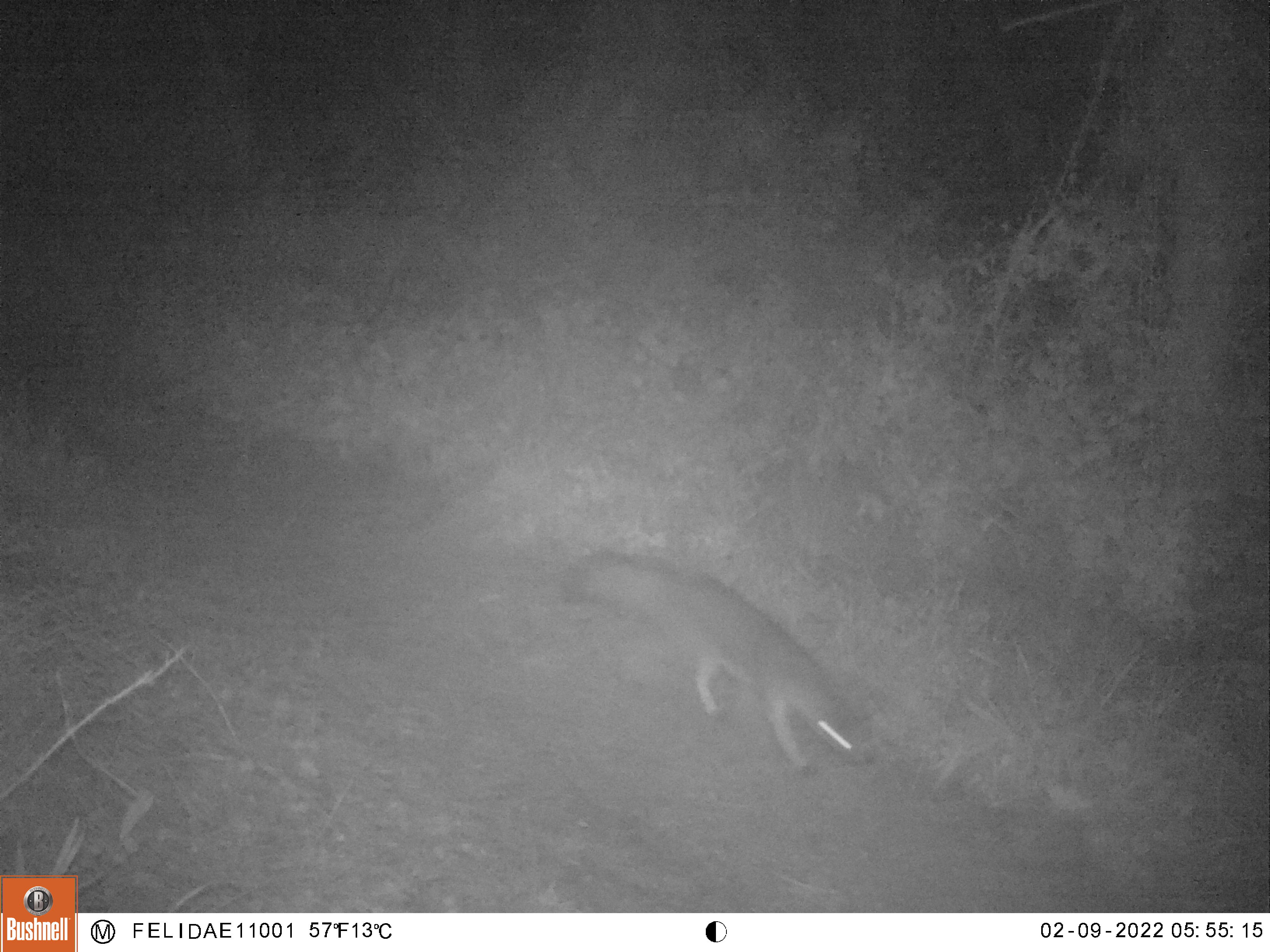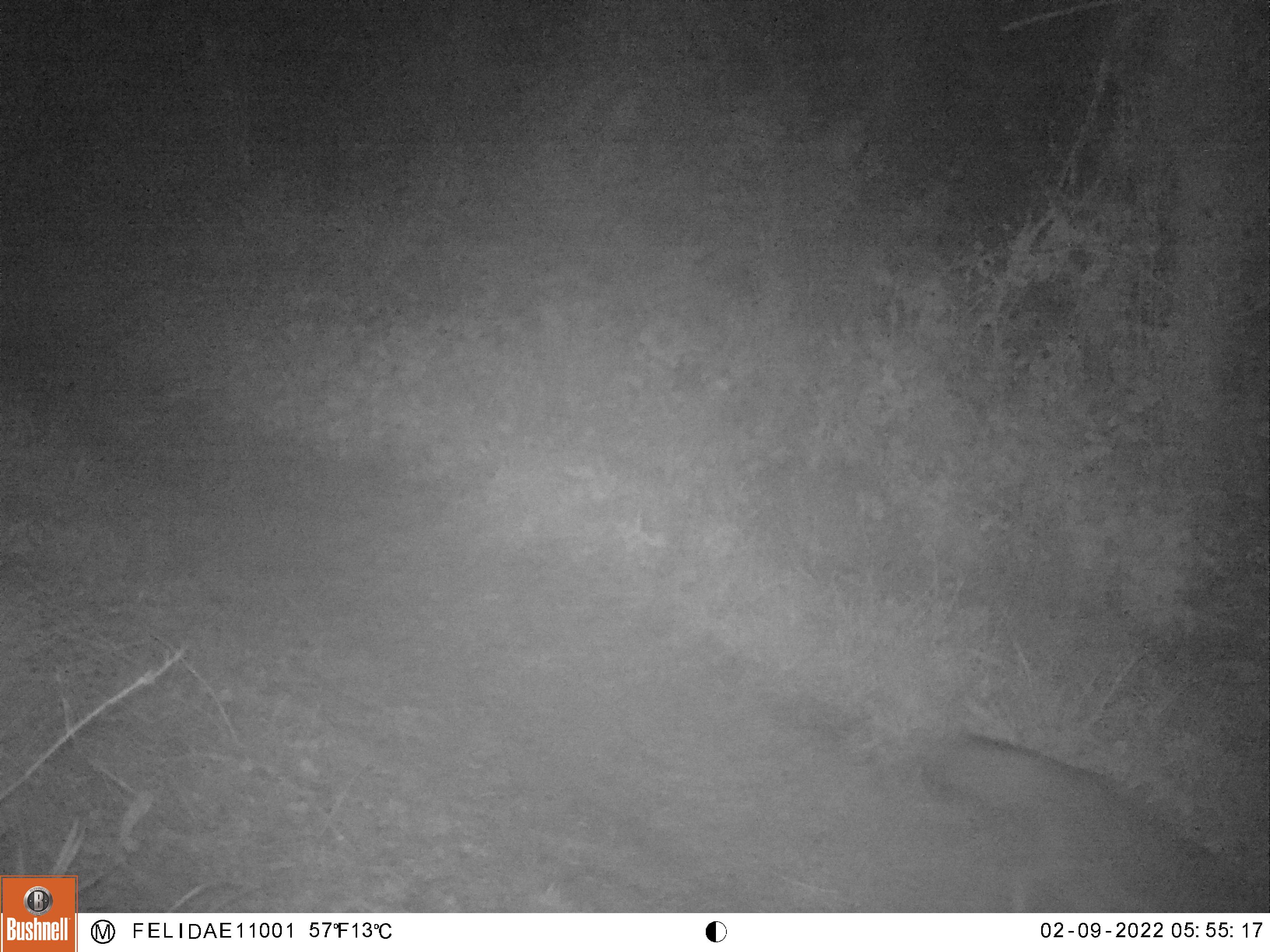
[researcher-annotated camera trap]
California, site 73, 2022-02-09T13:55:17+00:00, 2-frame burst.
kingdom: Animalia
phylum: Chordata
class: Mammalia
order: Carnivora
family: Canidae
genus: Urocyon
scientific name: Urocyon cinereoargenteus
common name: gray fox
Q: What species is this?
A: Gray fox (Urocyon cinereoargenteus).